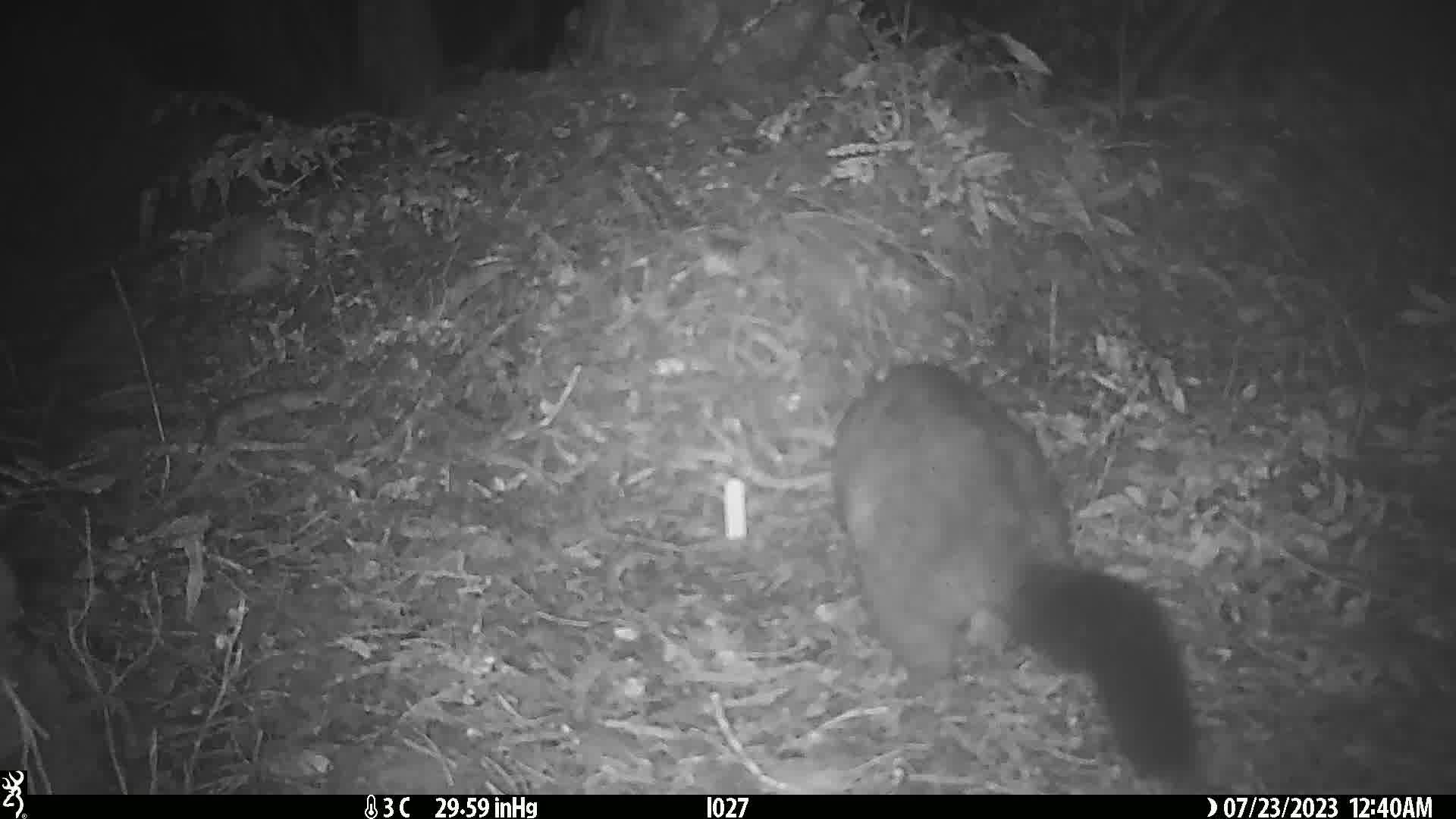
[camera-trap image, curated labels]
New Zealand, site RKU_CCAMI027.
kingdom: Animalia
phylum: Chordata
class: Mammalia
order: Diprotodontia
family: Phalangeridae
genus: Trichosurus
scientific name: Trichosurus vulpecula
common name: common brushtail possum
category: possum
Possum (common brushtail possum) (Trichosurus vulpecula).